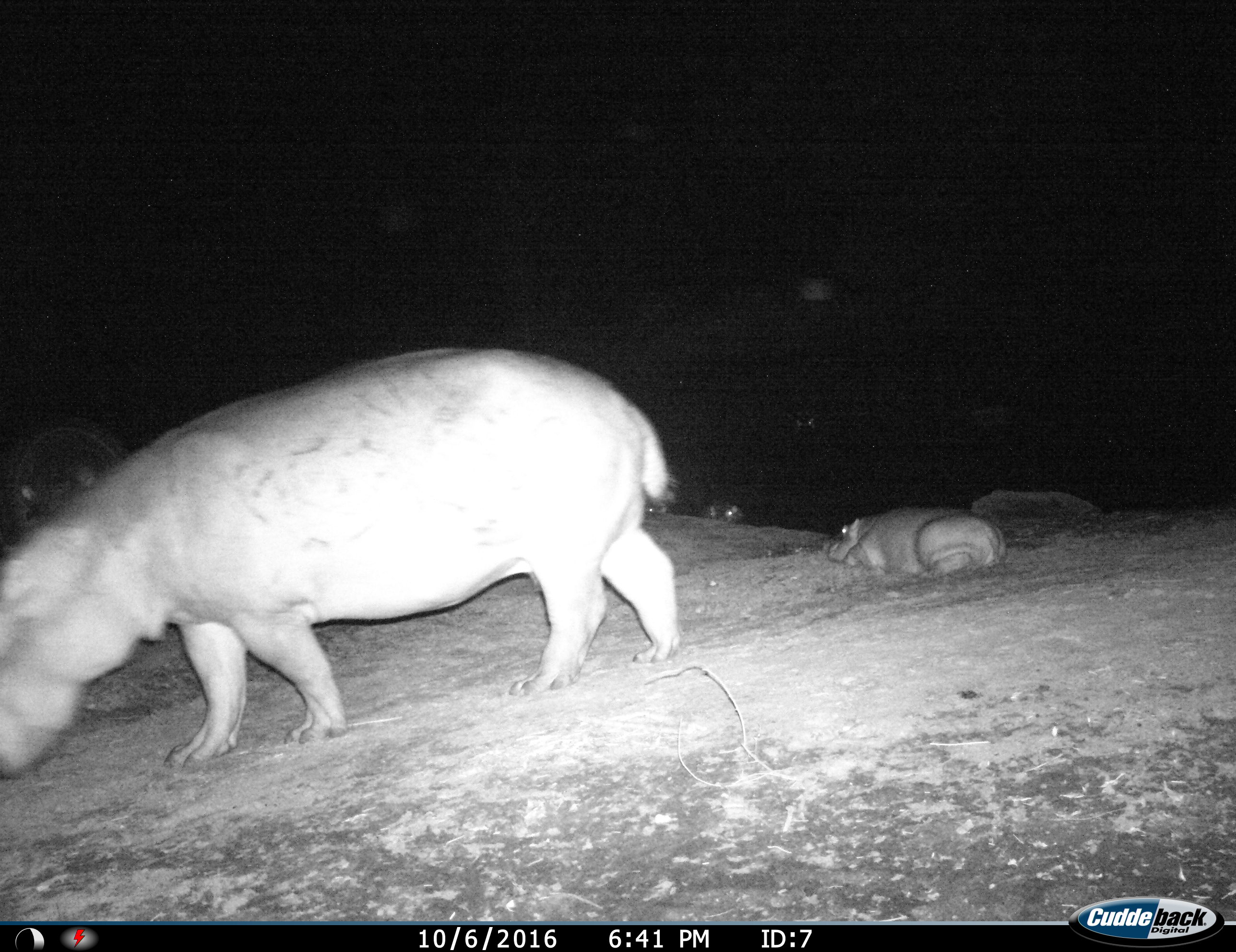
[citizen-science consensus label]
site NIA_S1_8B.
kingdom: Animalia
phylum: Chordata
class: Mammalia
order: Artiodactyla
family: Hippopotamidae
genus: Hippopotamus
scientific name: Hippopotamus amphibius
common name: hippopotamus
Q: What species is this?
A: Hippopotamus (Hippopotamus amphibius).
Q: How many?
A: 5.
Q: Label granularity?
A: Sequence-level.